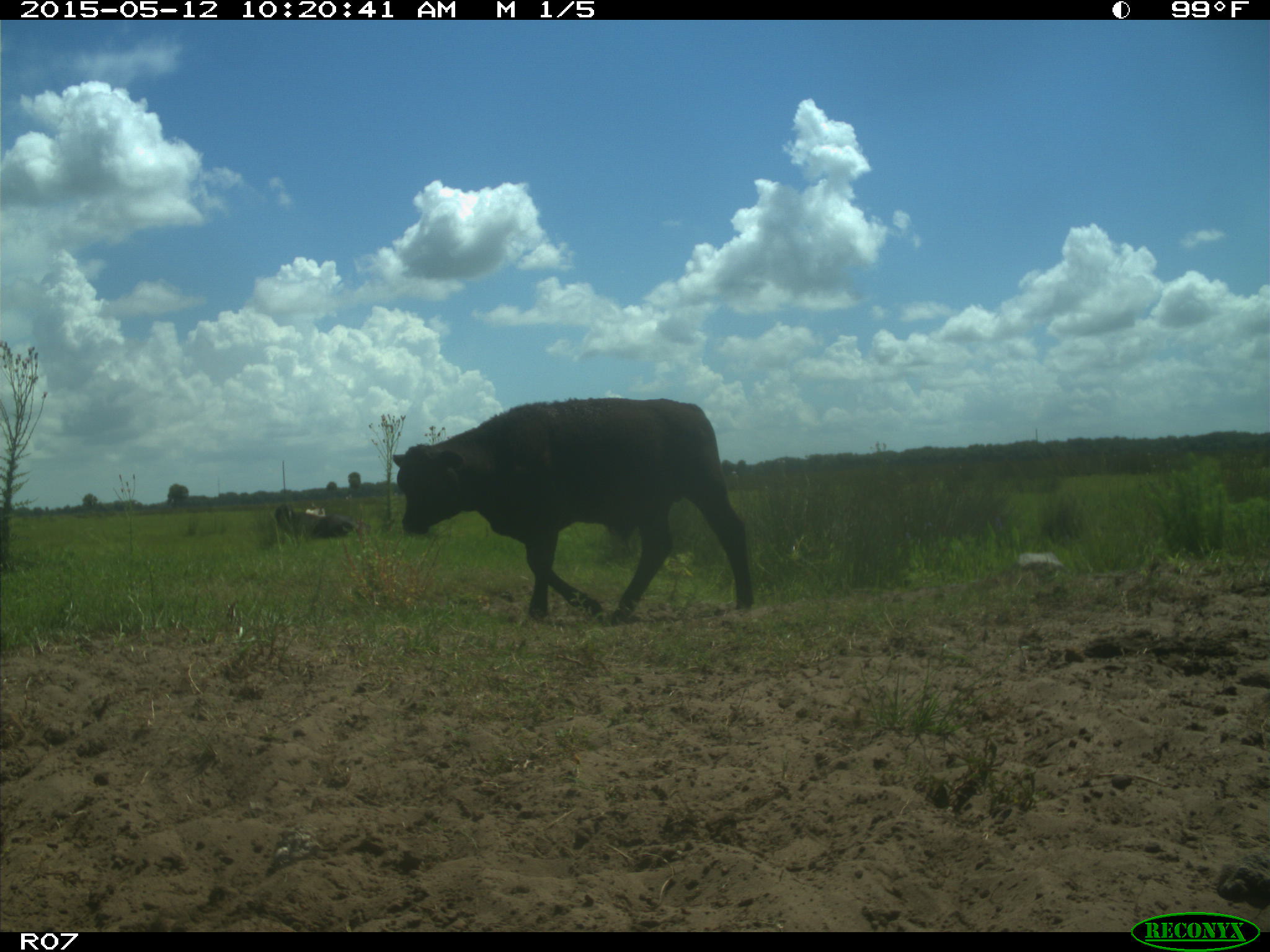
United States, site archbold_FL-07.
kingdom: Animalia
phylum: Chordata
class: Mammalia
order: Artiodactyla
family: Bovidae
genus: Bos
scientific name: Bos taurus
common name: domestic cow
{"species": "Bos taurus (domestic cow)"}